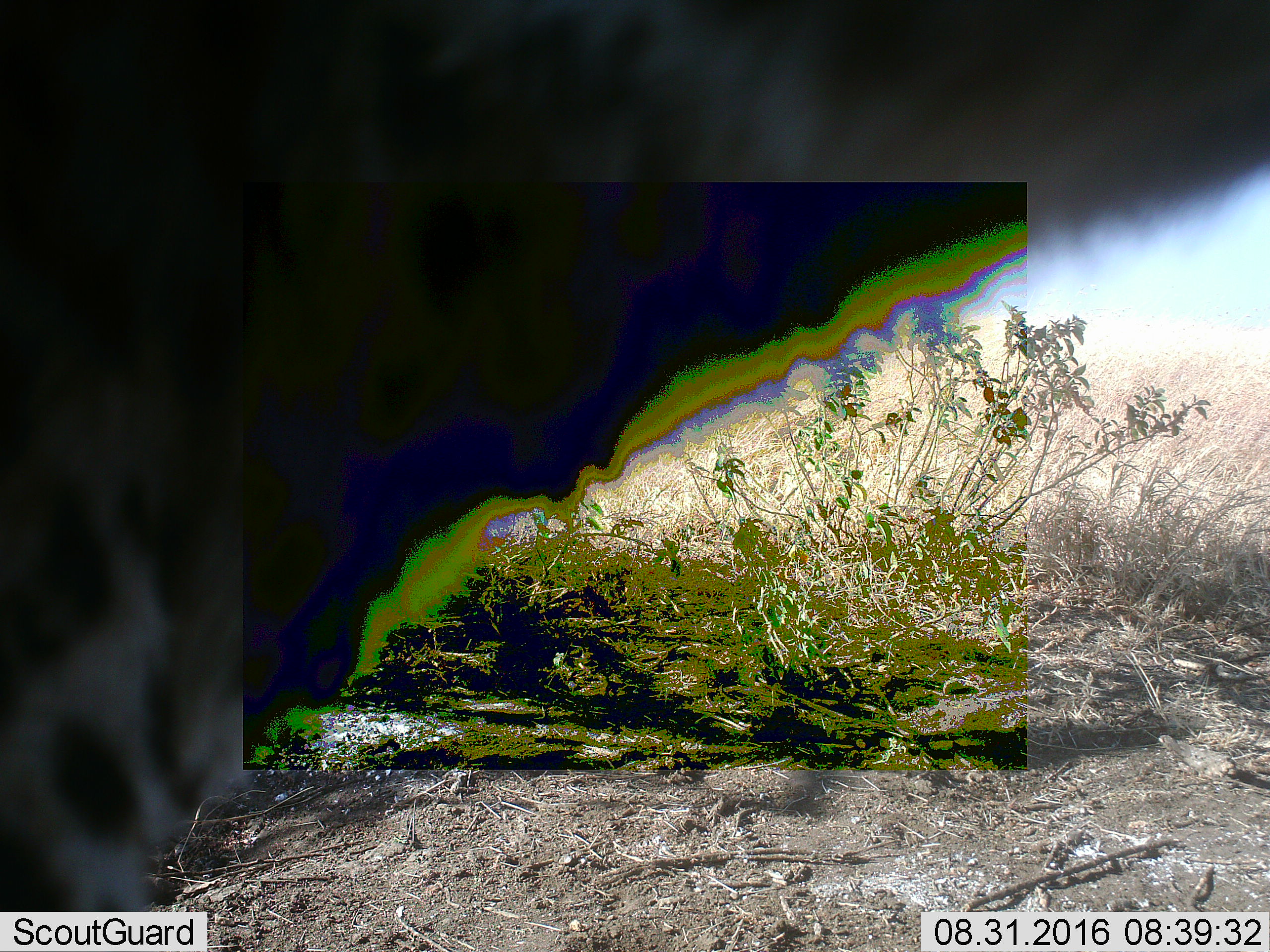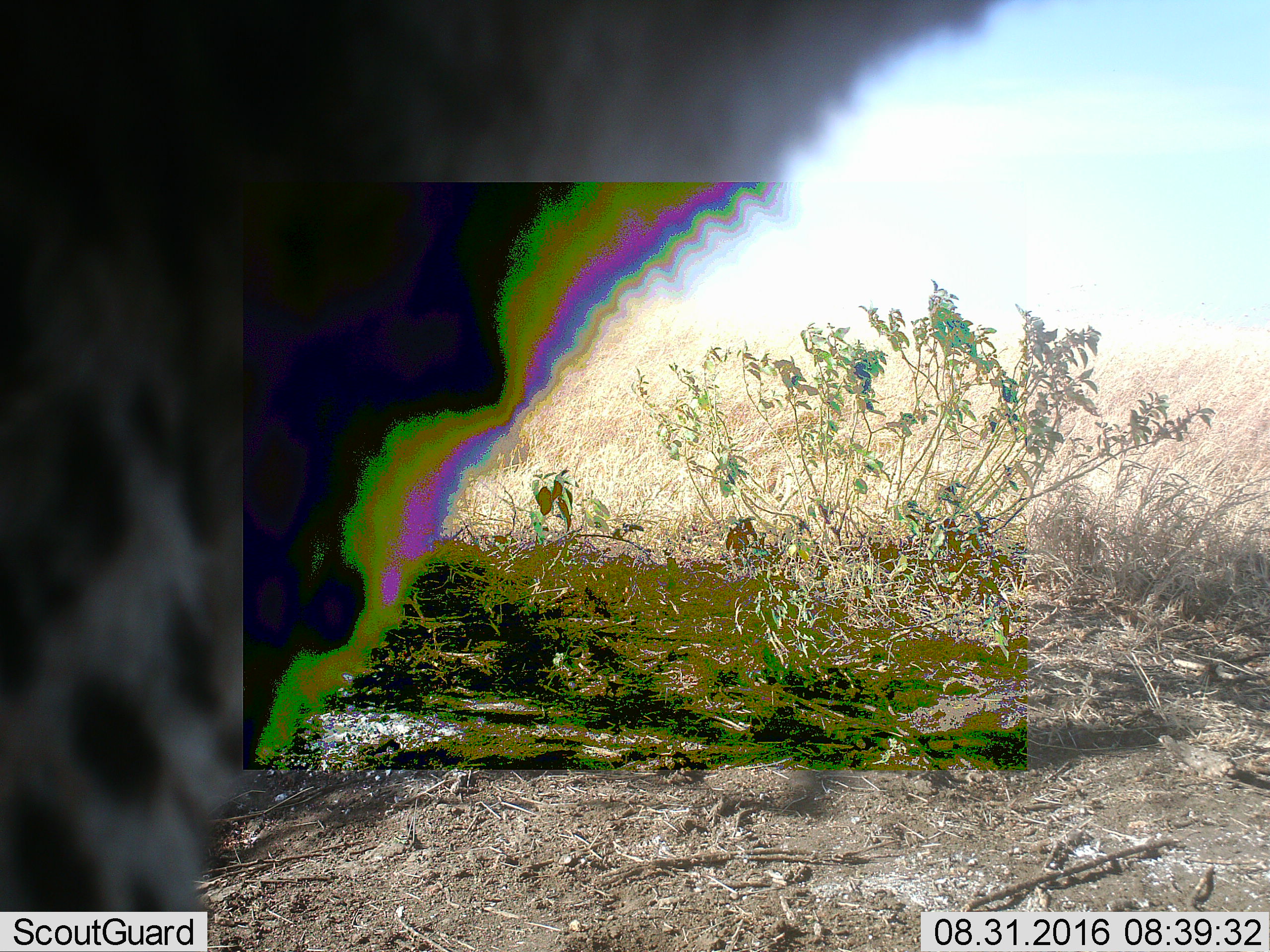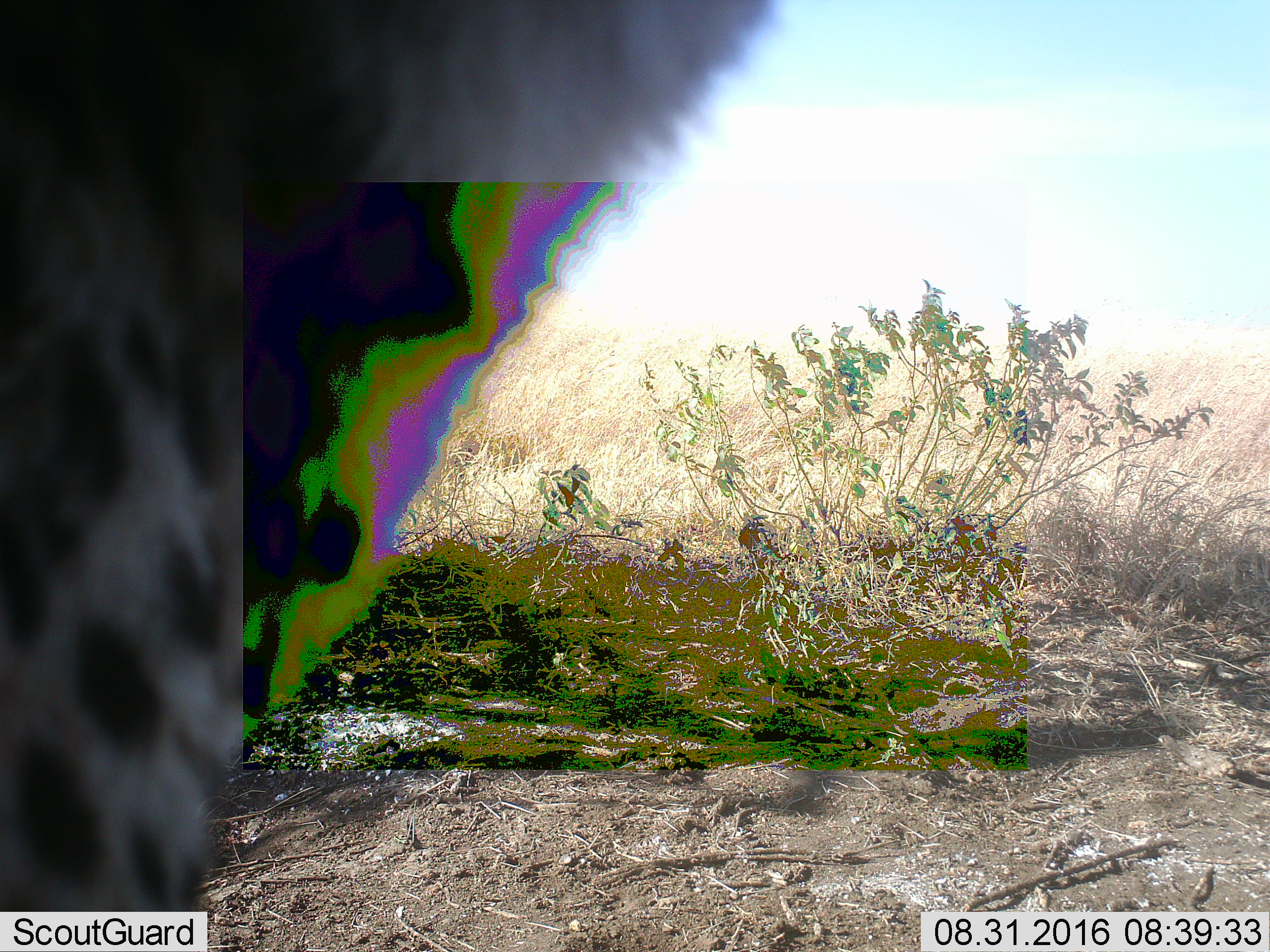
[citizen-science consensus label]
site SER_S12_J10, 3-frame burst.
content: unidentified animal